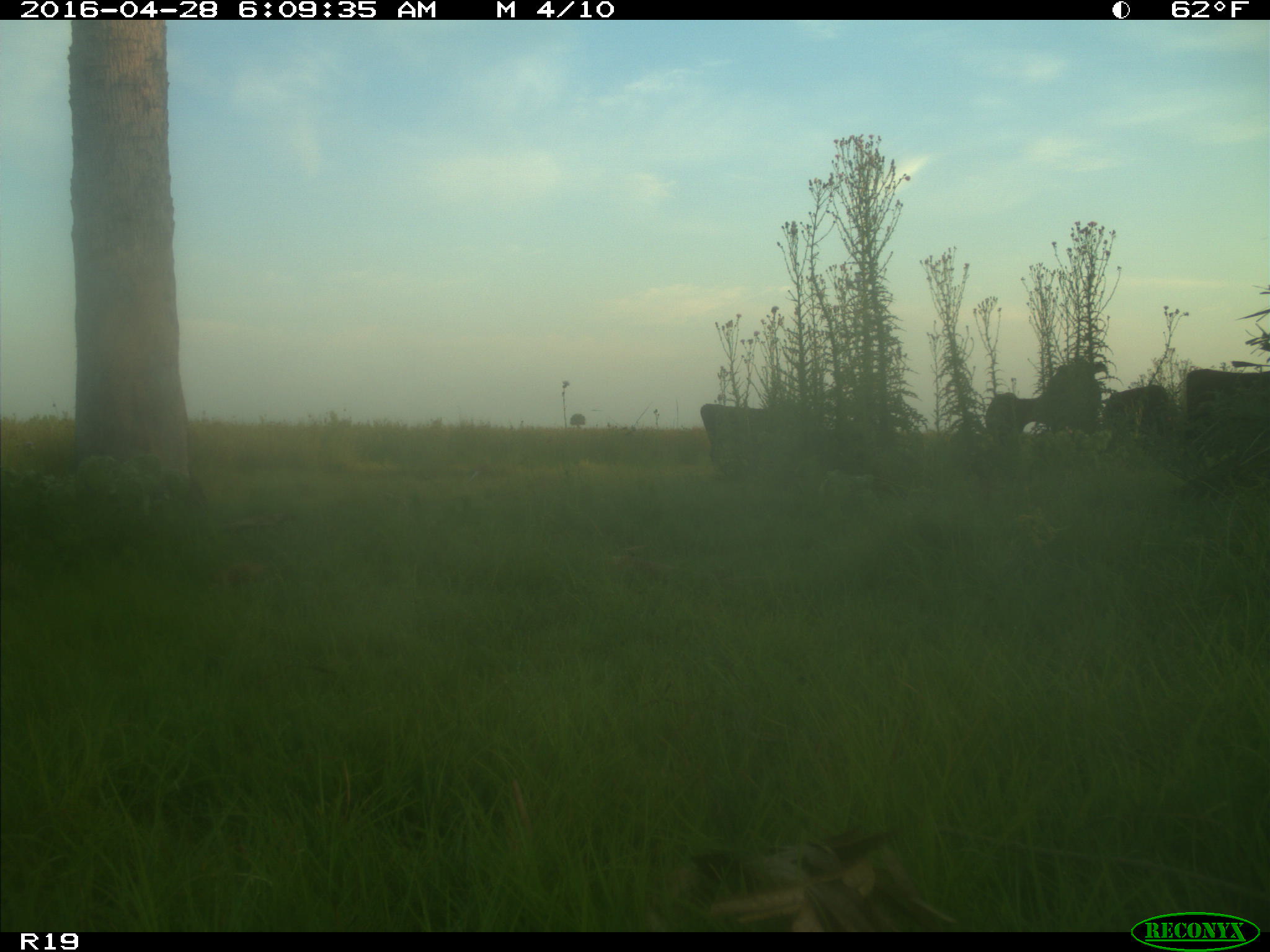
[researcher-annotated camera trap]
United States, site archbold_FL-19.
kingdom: Animalia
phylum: Chordata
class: Mammalia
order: Artiodactyla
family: Bovidae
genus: Bos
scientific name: Bos taurus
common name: domestic cow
Bos taurus (domestic cow).